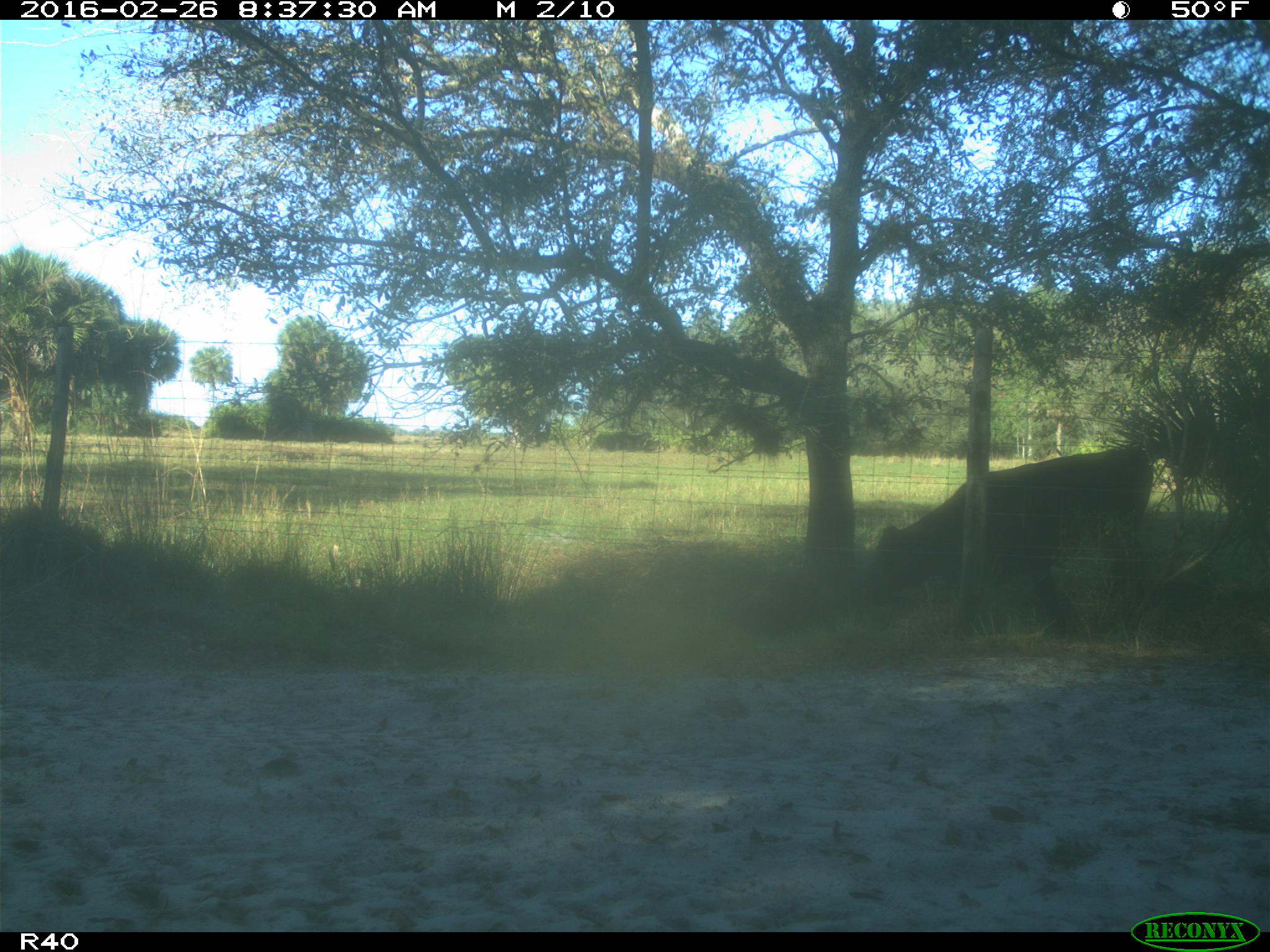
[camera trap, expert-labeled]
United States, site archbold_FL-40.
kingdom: Animalia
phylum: Chordata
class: Mammalia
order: Artiodactyla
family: Bovidae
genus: Bos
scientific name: Bos taurus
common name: domestic cow